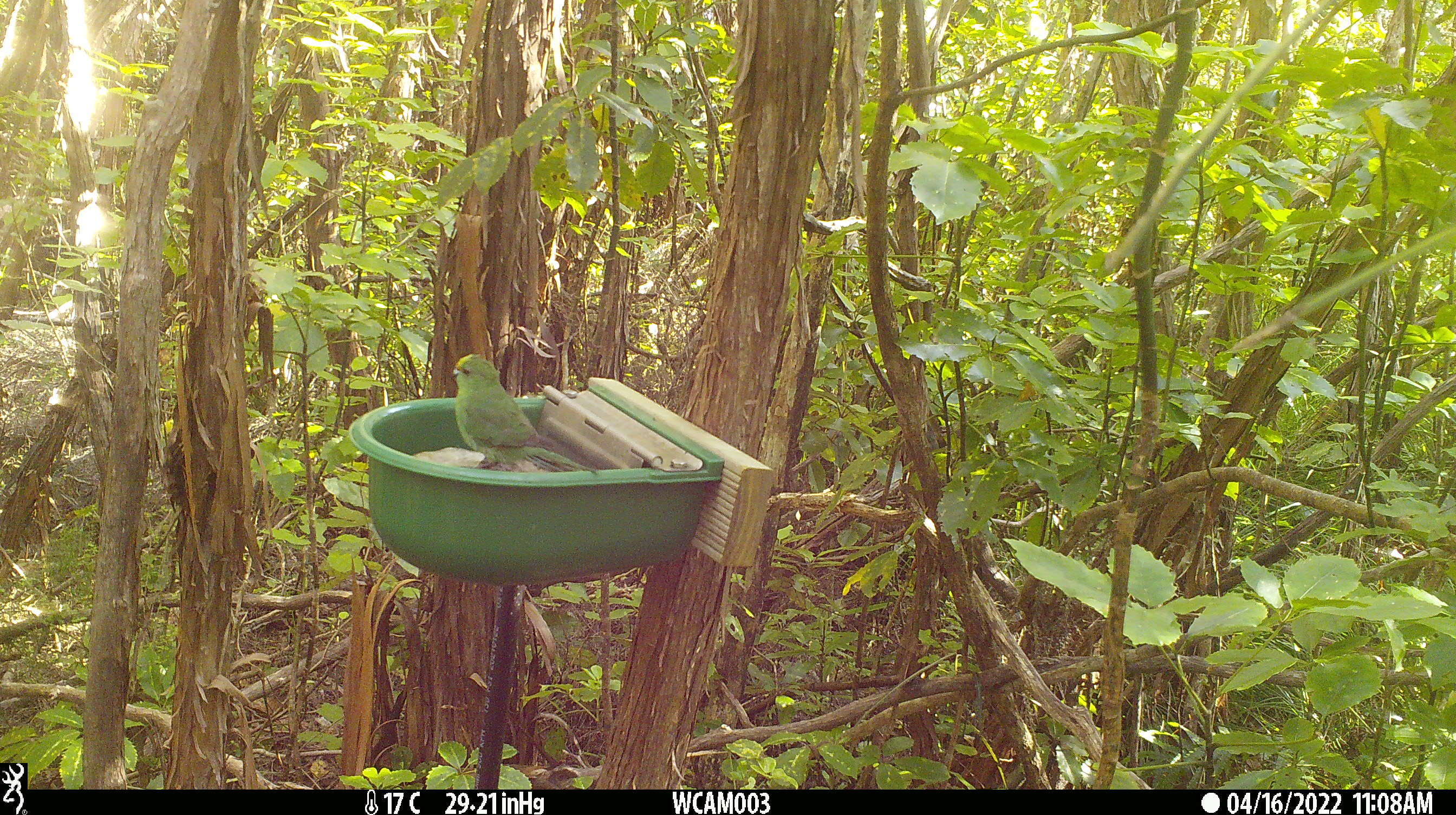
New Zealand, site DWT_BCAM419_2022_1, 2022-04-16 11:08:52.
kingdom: Animalia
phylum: Chordata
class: Aves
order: Psittaciformes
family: Psittaculidae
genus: Cyanoramphus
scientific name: Cyanoramphus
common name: parakeet